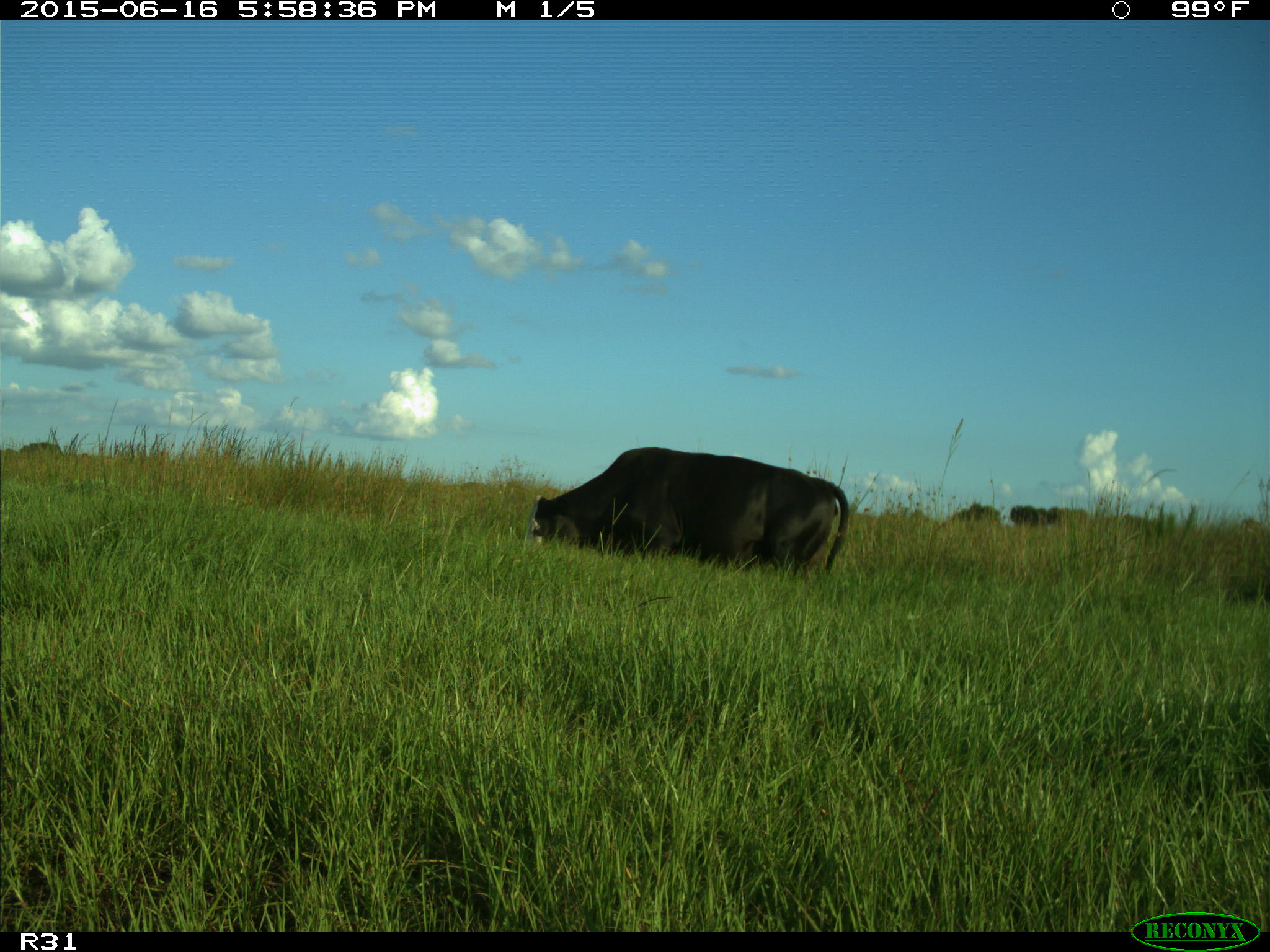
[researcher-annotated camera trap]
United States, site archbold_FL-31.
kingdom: Animalia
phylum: Chordata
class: Mammalia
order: Artiodactyla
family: Bovidae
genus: Bos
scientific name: Bos taurus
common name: domestic cow